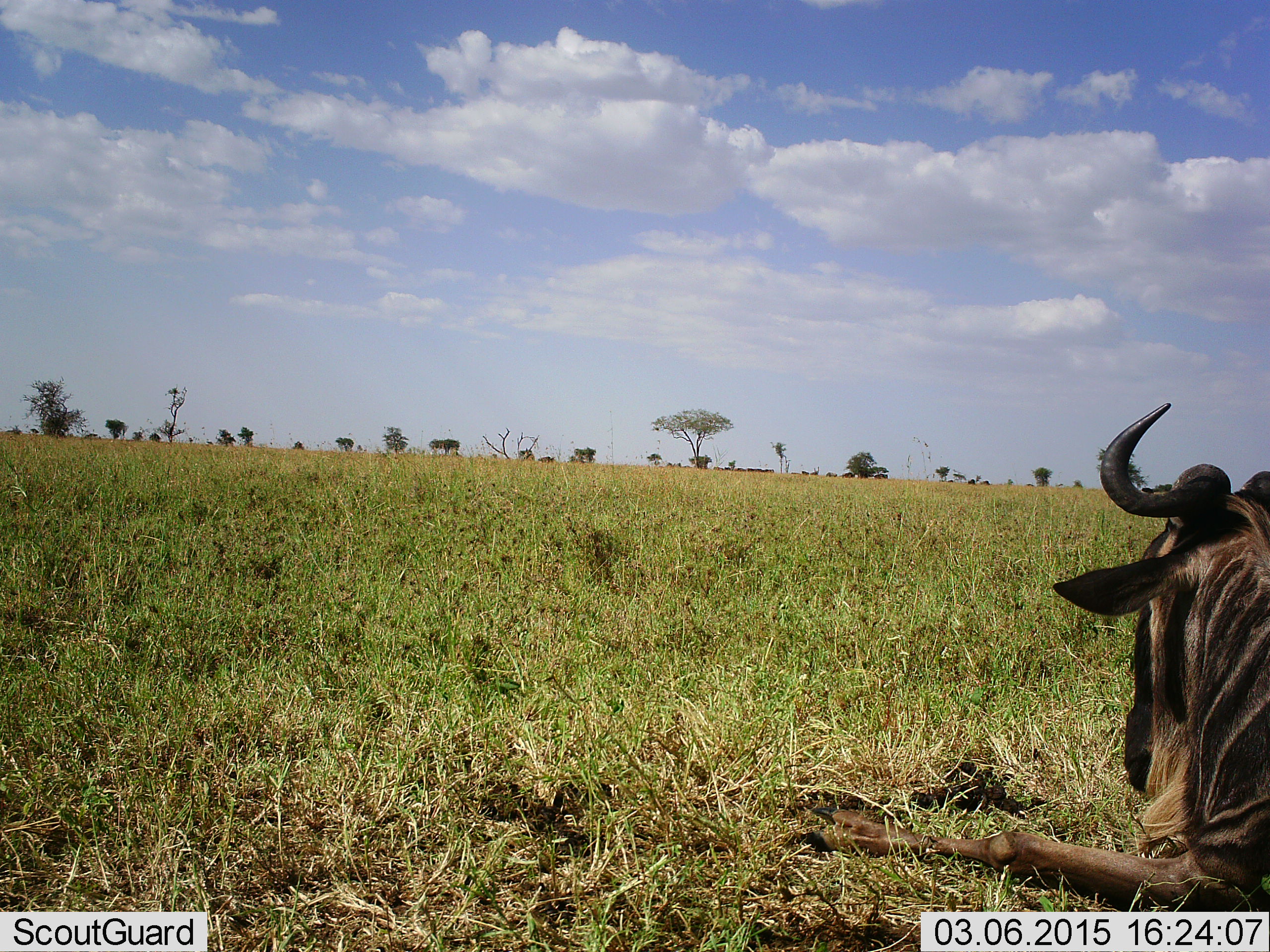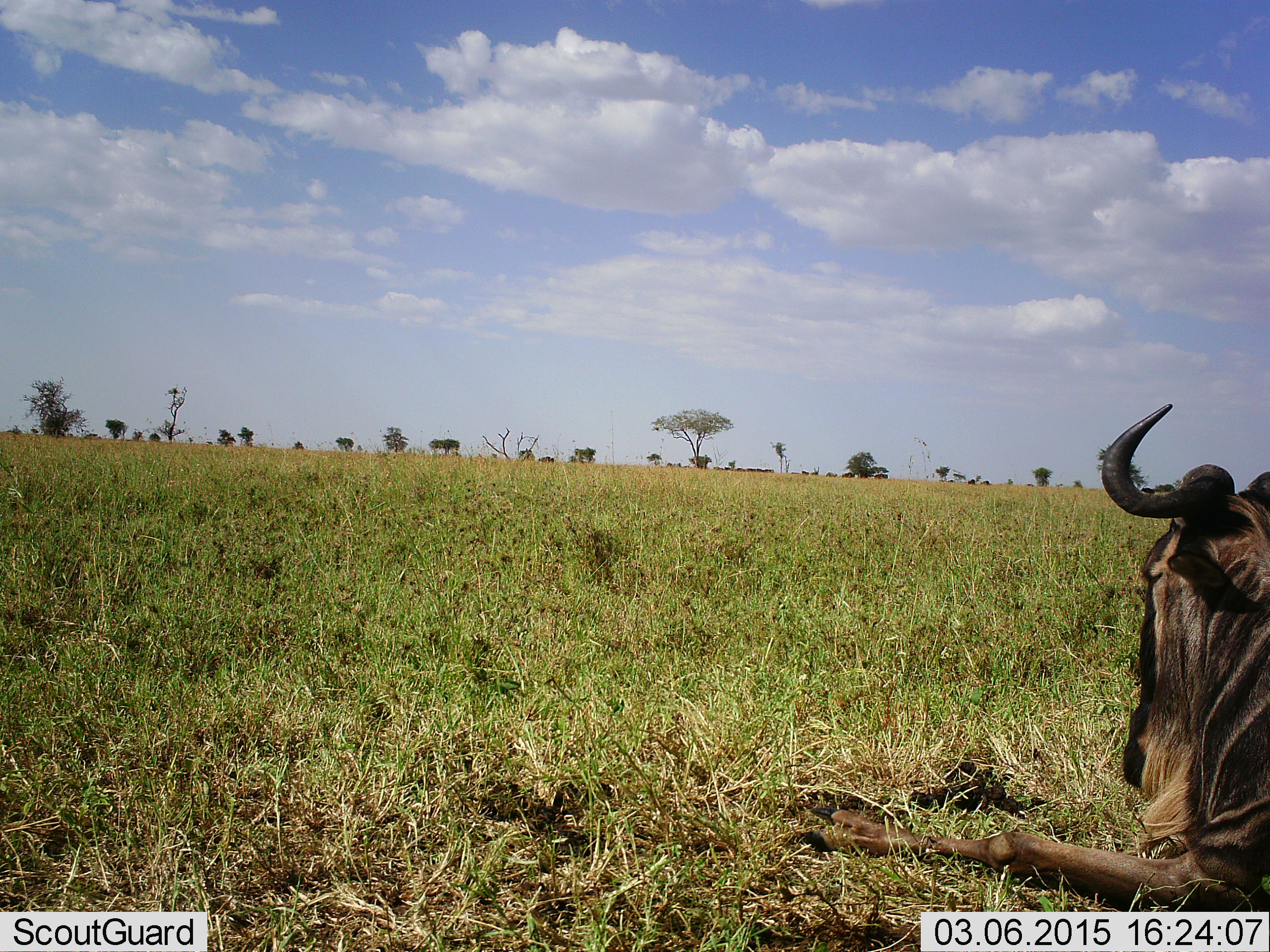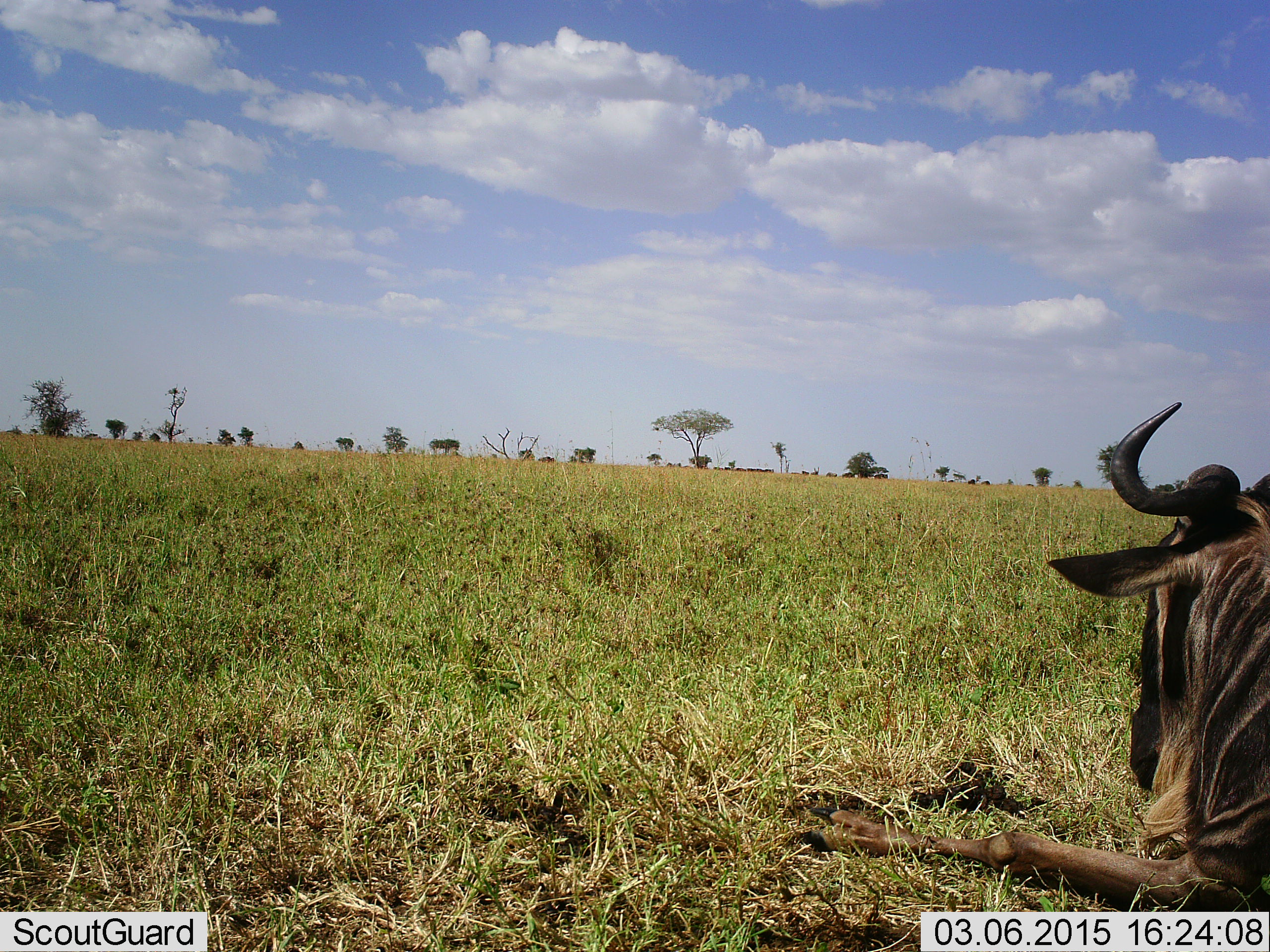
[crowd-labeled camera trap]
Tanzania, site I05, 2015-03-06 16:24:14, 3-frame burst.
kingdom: Animalia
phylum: Chordata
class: Mammalia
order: Artiodactyla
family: Bovidae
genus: Connochaetes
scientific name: Connochaetes taurinus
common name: blue wildebeest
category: wildebeest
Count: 1.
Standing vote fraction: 10%.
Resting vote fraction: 100%.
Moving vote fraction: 0%.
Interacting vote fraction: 0%.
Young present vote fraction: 0%.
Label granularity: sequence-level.